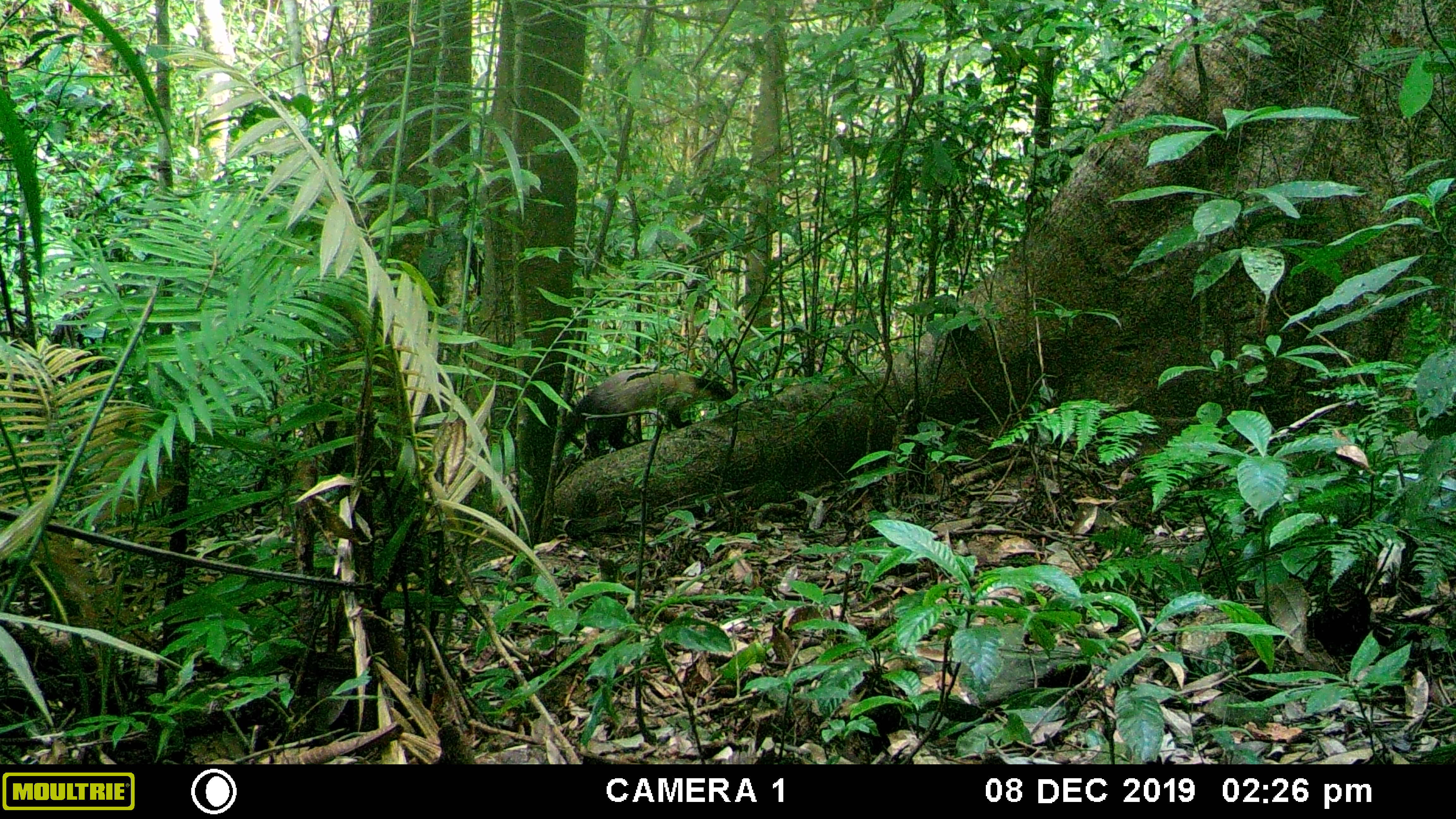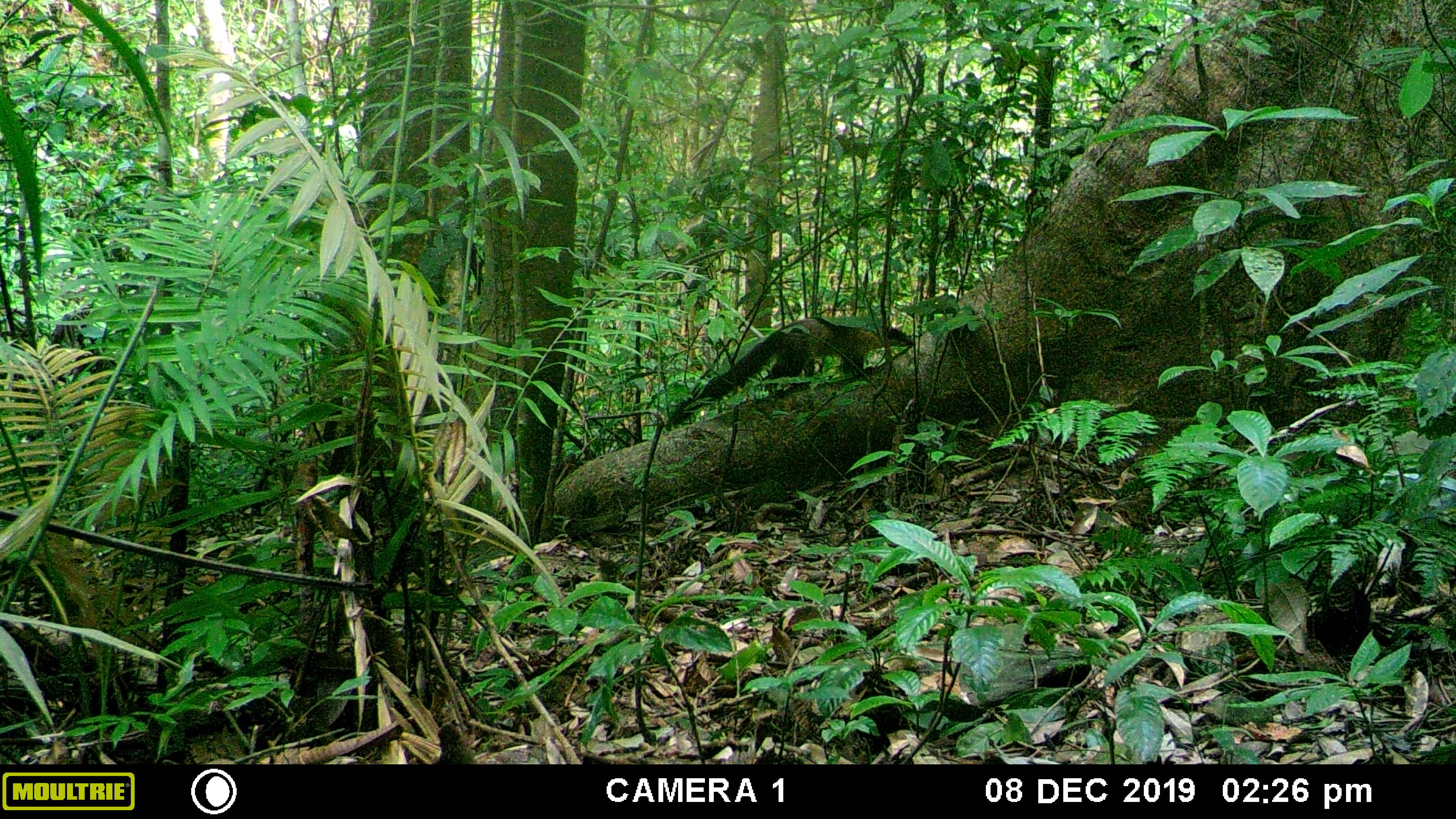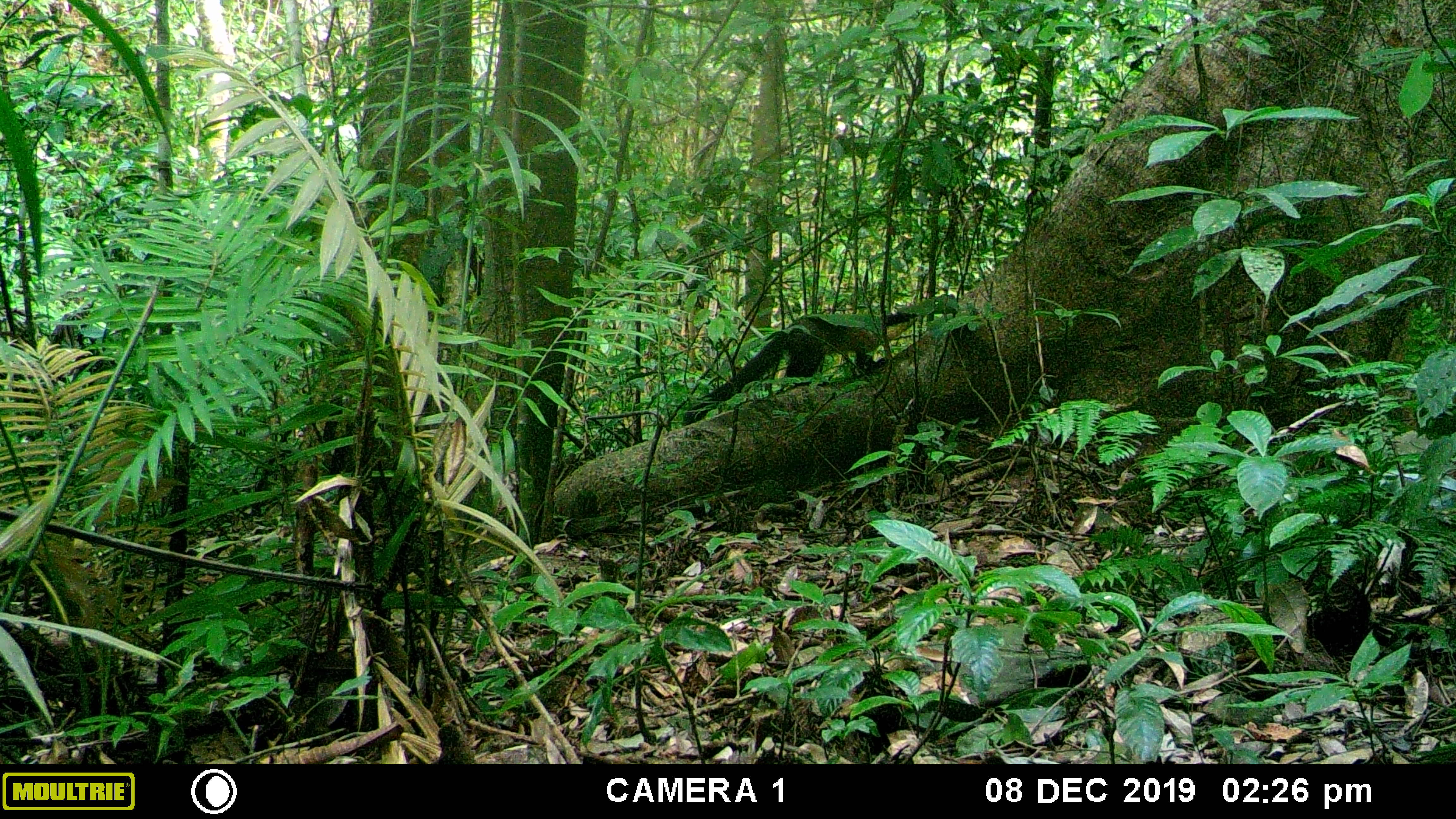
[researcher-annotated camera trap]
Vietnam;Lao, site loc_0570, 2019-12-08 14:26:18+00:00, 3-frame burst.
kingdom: Animalia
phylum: Chordata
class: Mammalia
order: Carnivora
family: Mustelidae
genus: Martes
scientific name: Martes flavigula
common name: yellow-throated marten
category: yellow throated marten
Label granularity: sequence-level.